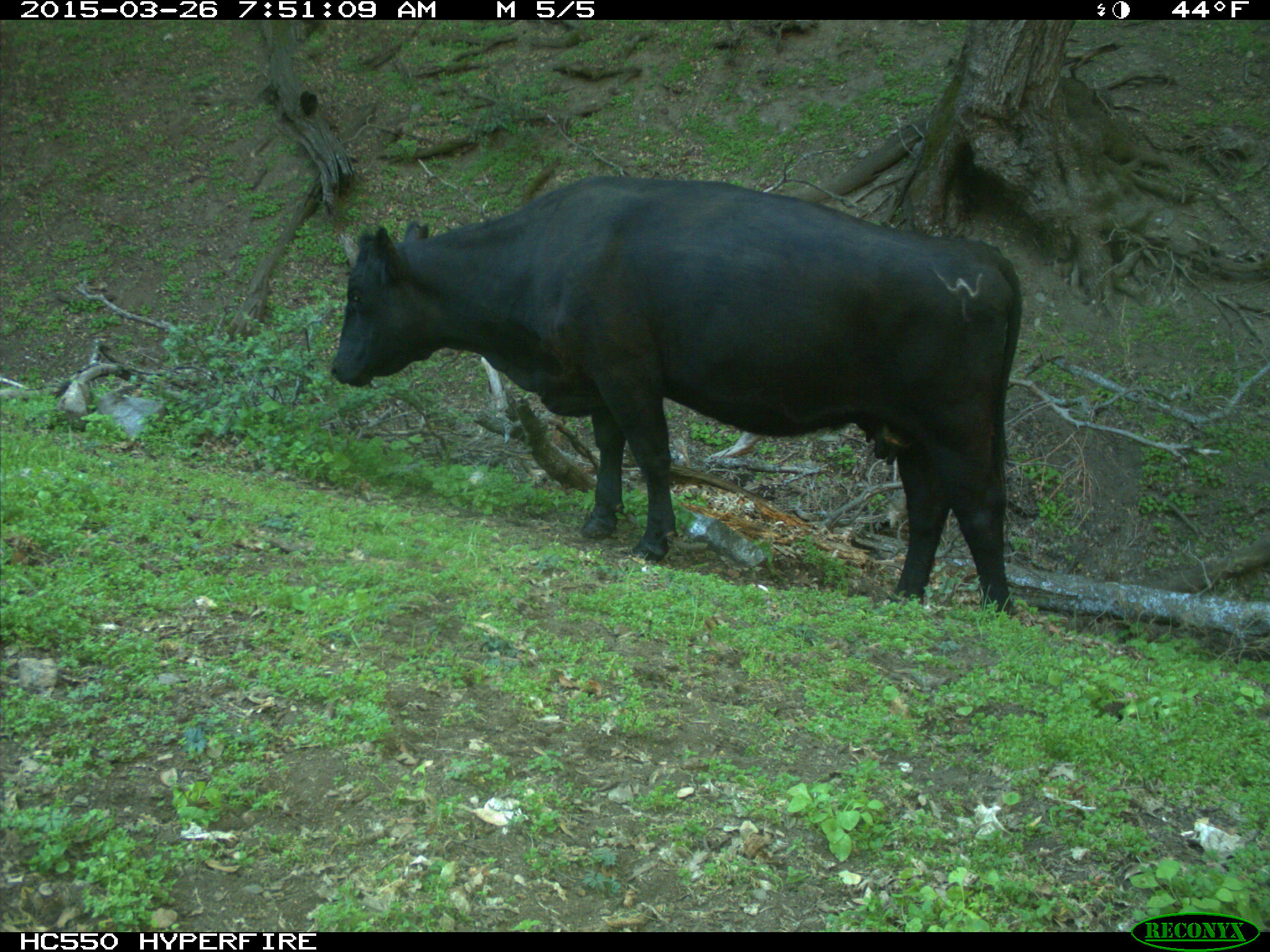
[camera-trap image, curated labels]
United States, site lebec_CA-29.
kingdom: Animalia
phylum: Chordata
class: Mammalia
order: Artiodactyla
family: Bovidae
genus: Bos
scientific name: Bos taurus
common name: domestic cow